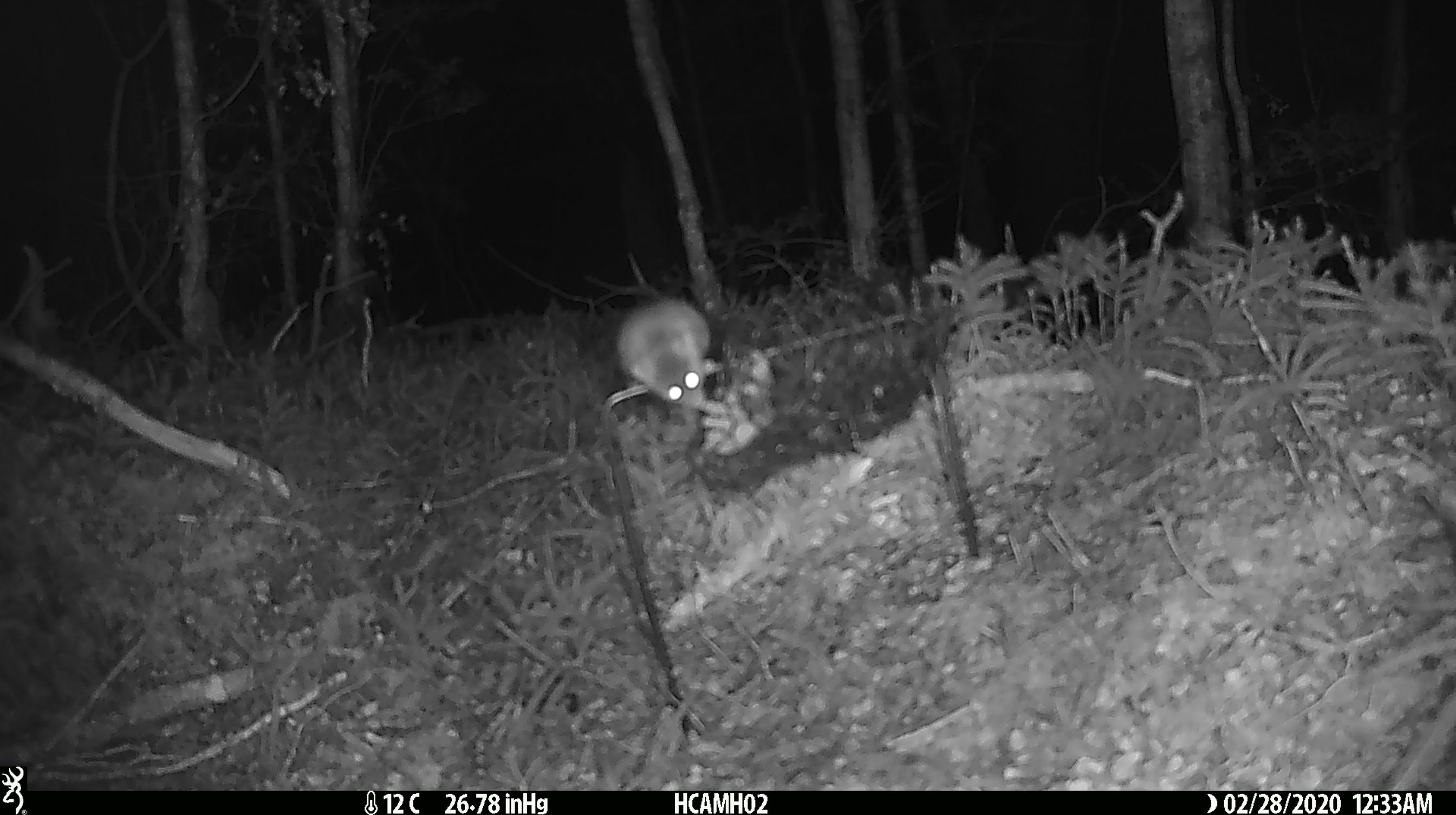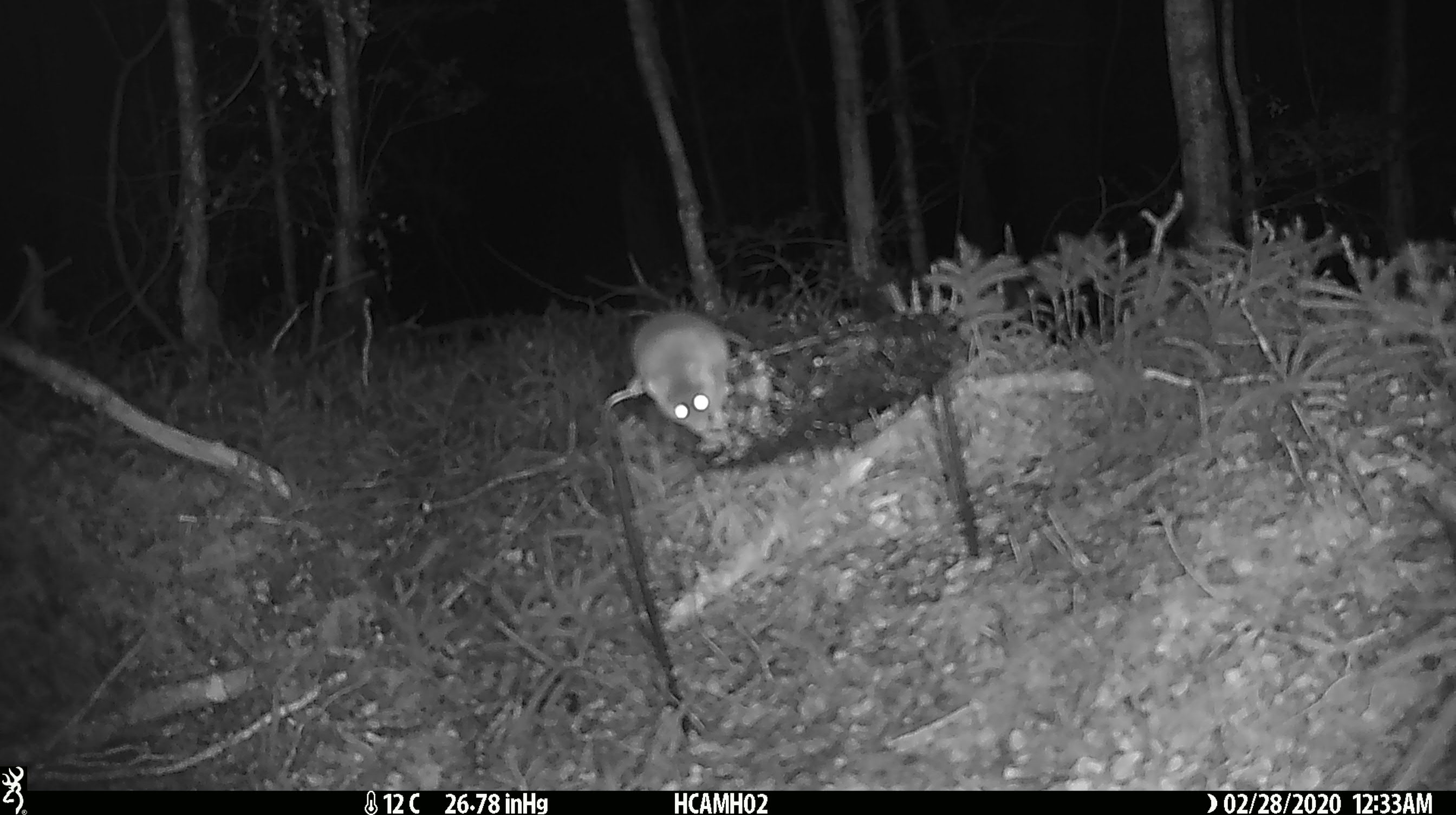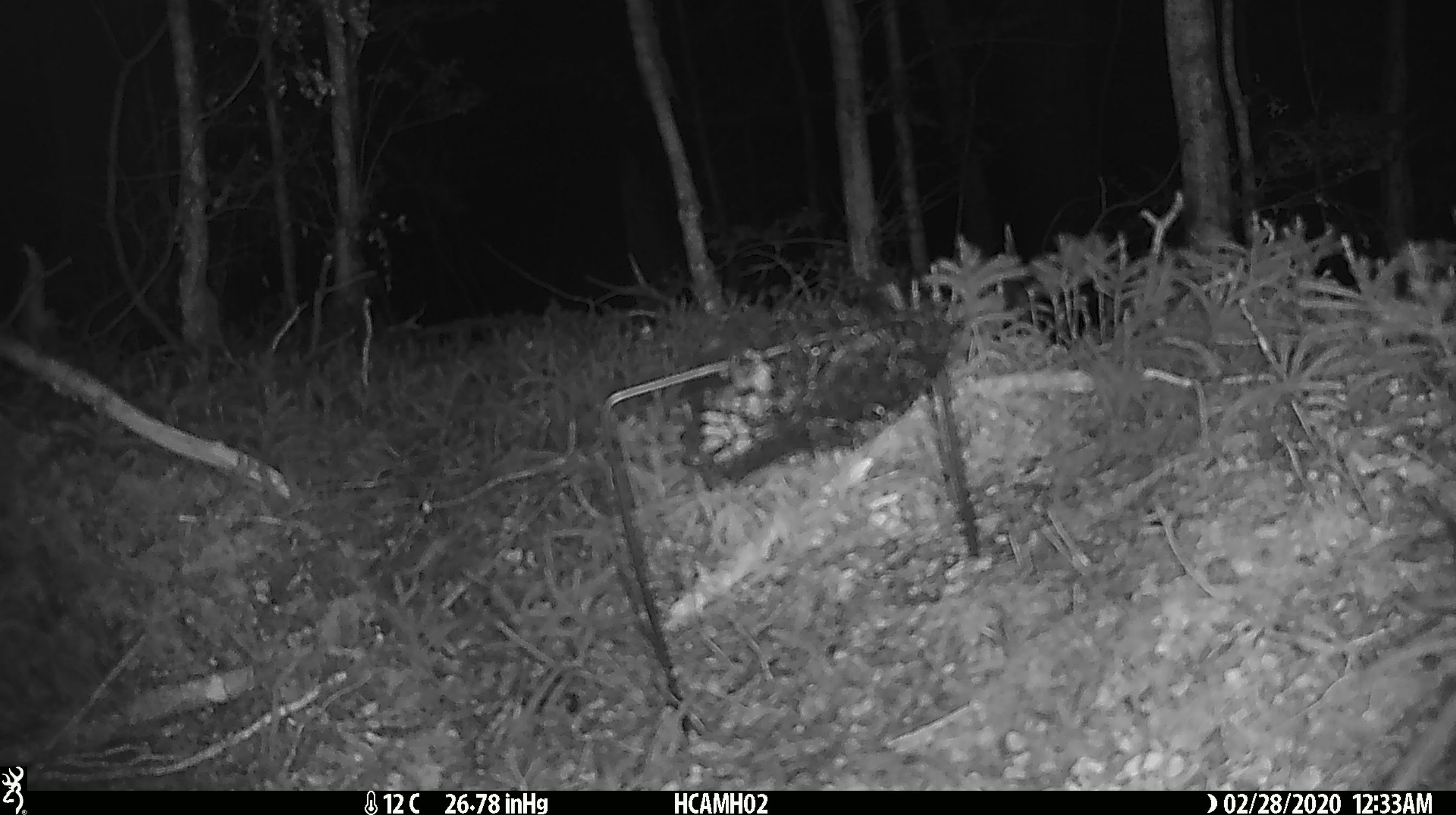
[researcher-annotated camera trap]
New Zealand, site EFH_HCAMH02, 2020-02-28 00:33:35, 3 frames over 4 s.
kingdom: Animalia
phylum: Chordata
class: Mammalia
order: Rodentia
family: Muridae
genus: Mus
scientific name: Mus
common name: mouse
Mouse (Mus).